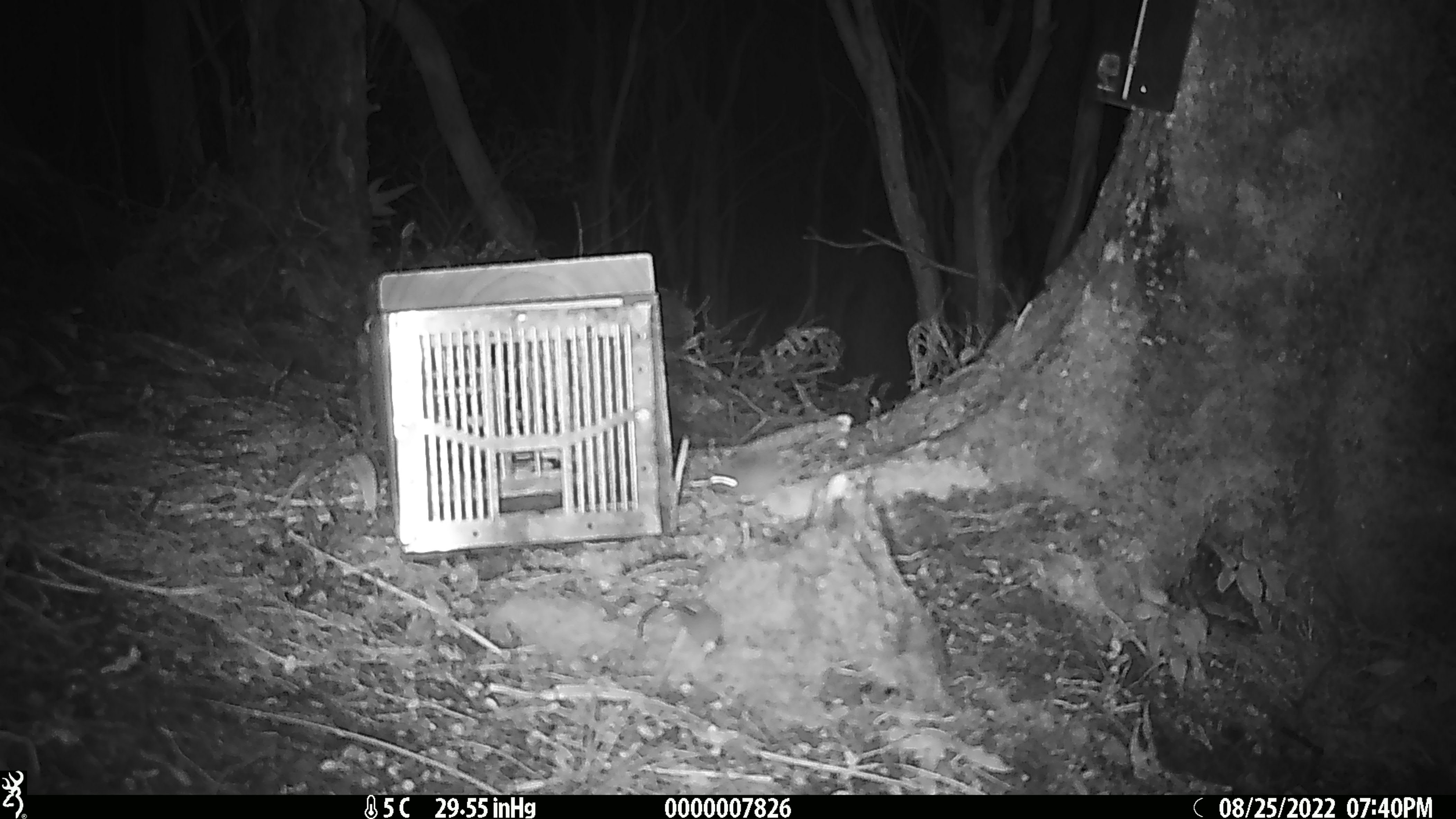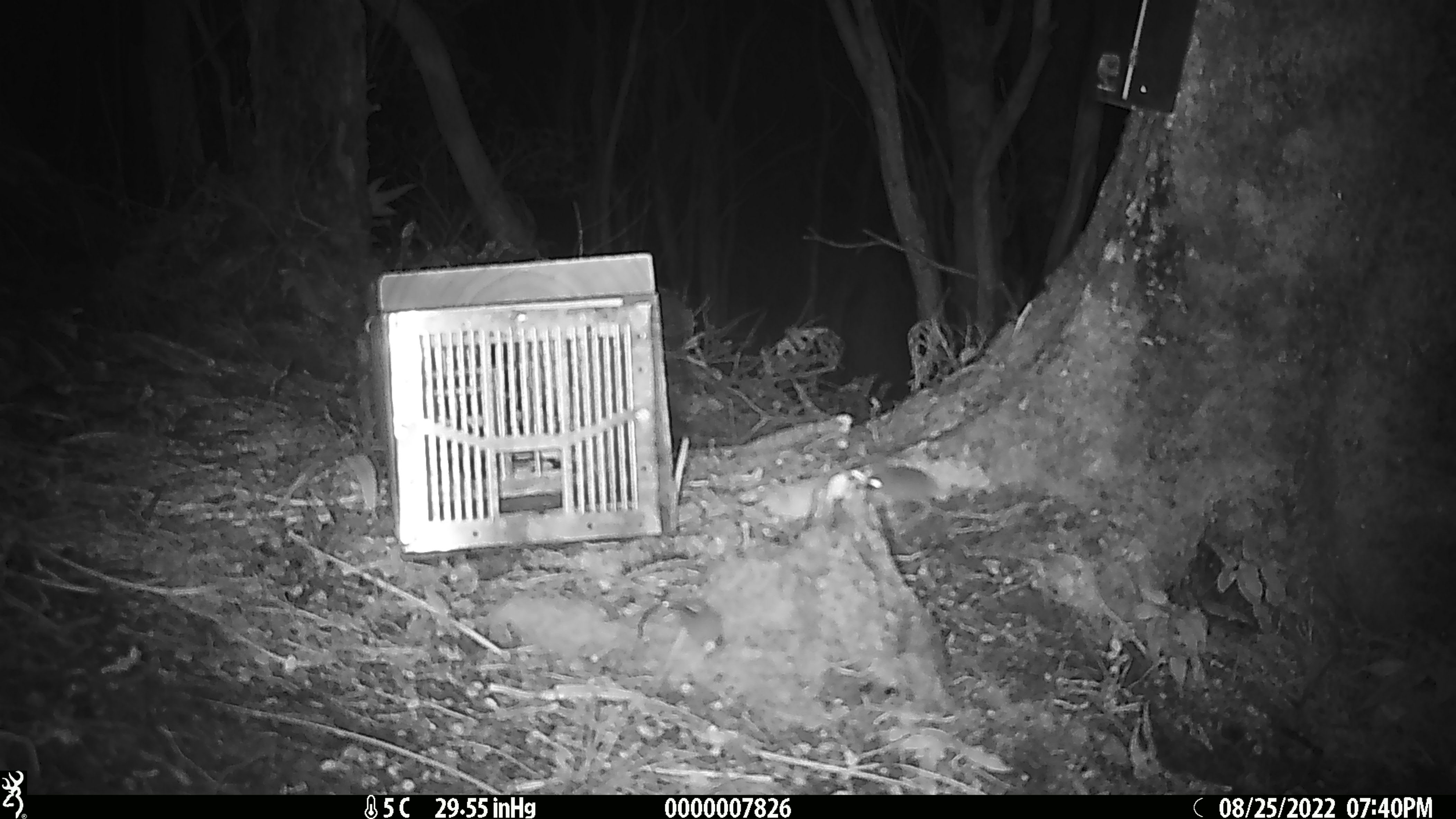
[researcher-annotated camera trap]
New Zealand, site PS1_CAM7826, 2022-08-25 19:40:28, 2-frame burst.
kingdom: Animalia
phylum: Chordata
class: Mammalia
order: Rodentia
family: Muridae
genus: Mus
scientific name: Mus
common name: mouse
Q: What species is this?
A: Mouse (Mus).